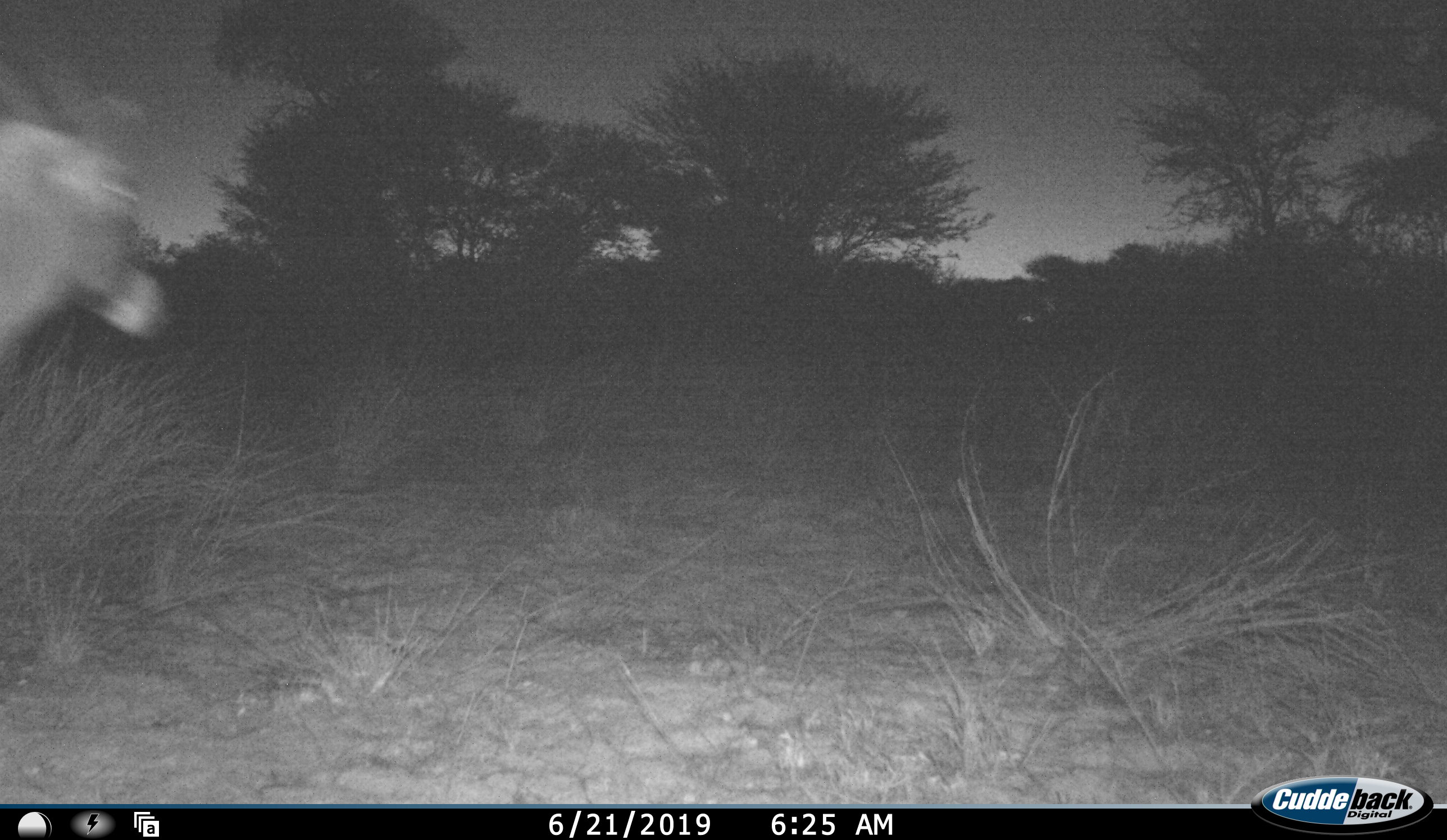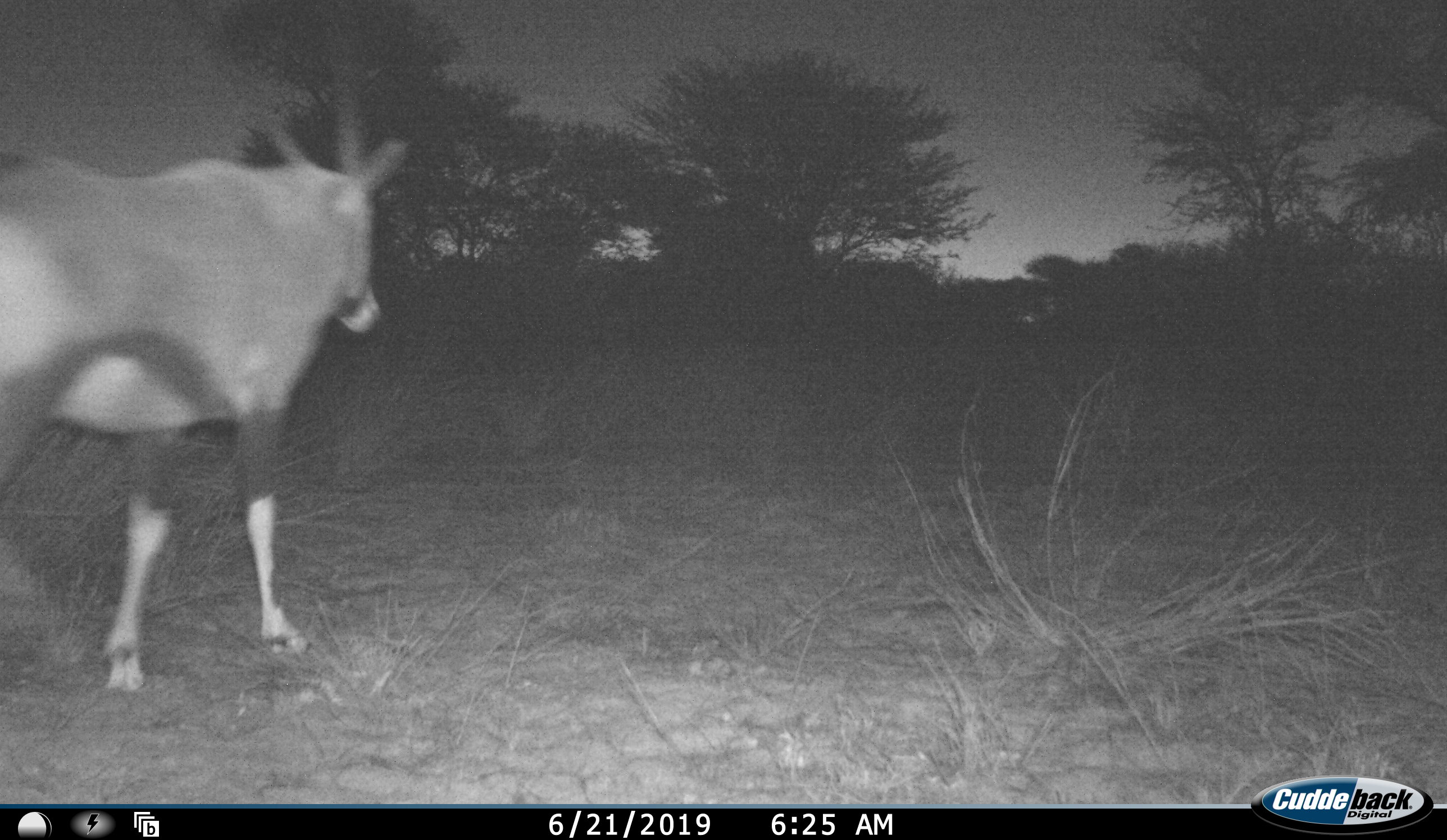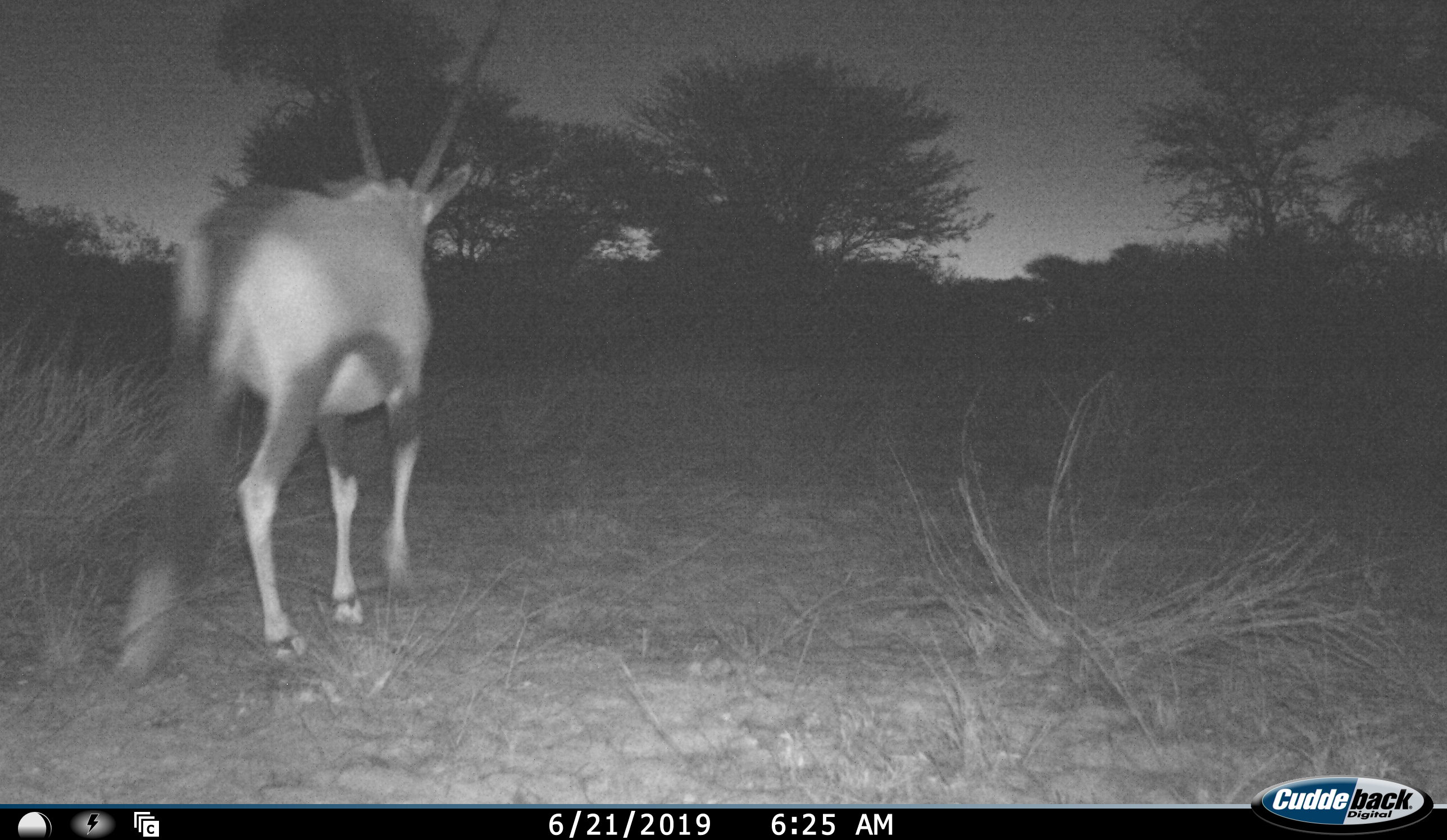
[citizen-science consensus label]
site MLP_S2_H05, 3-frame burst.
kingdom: Animalia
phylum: Chordata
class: Mammalia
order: Artiodactyla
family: Bovidae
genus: Oryx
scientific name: Oryx gazella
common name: gemsbok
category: oryx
Oryx (gemsbok) (Oryx gazella), count 1. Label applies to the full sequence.